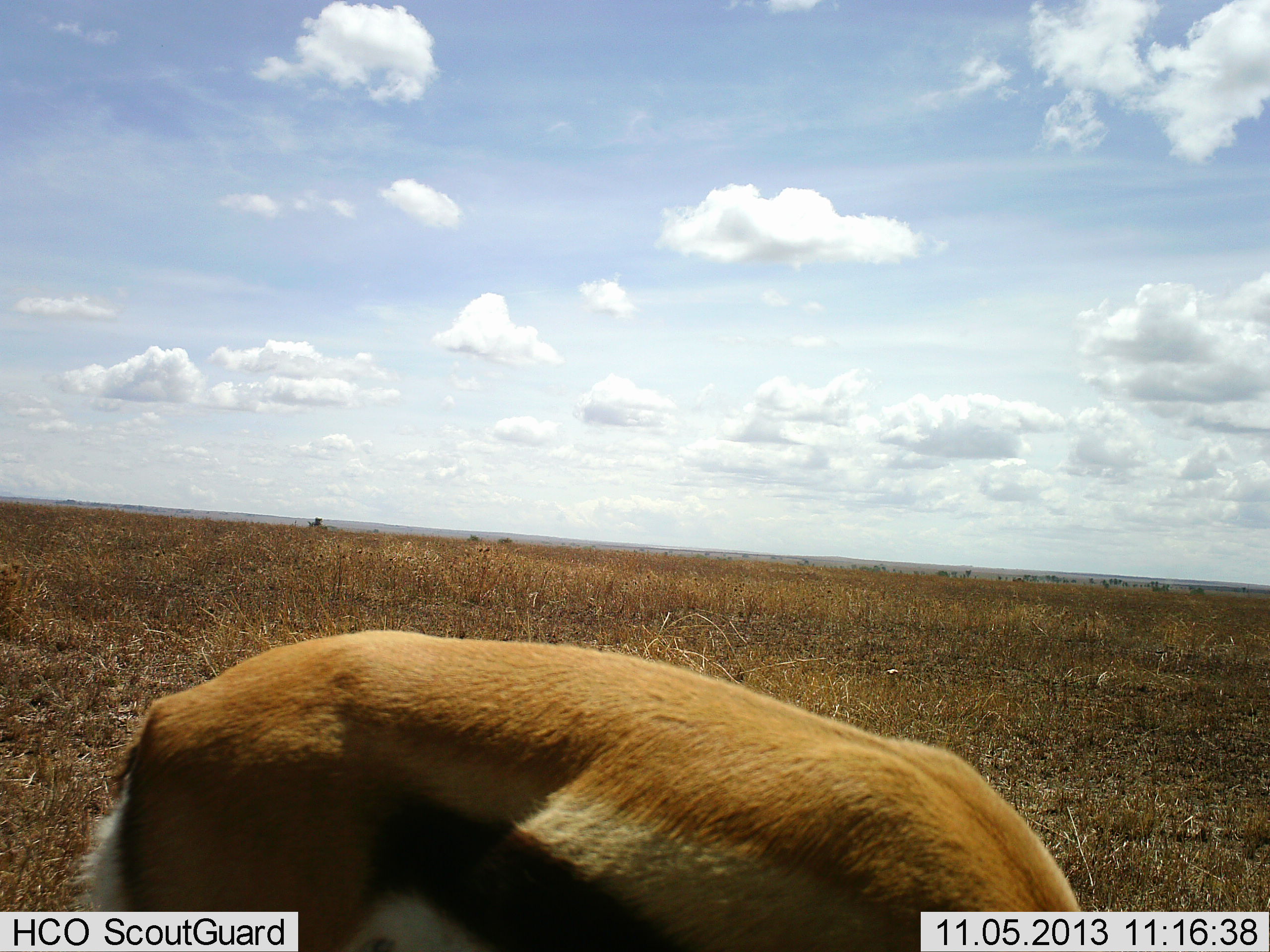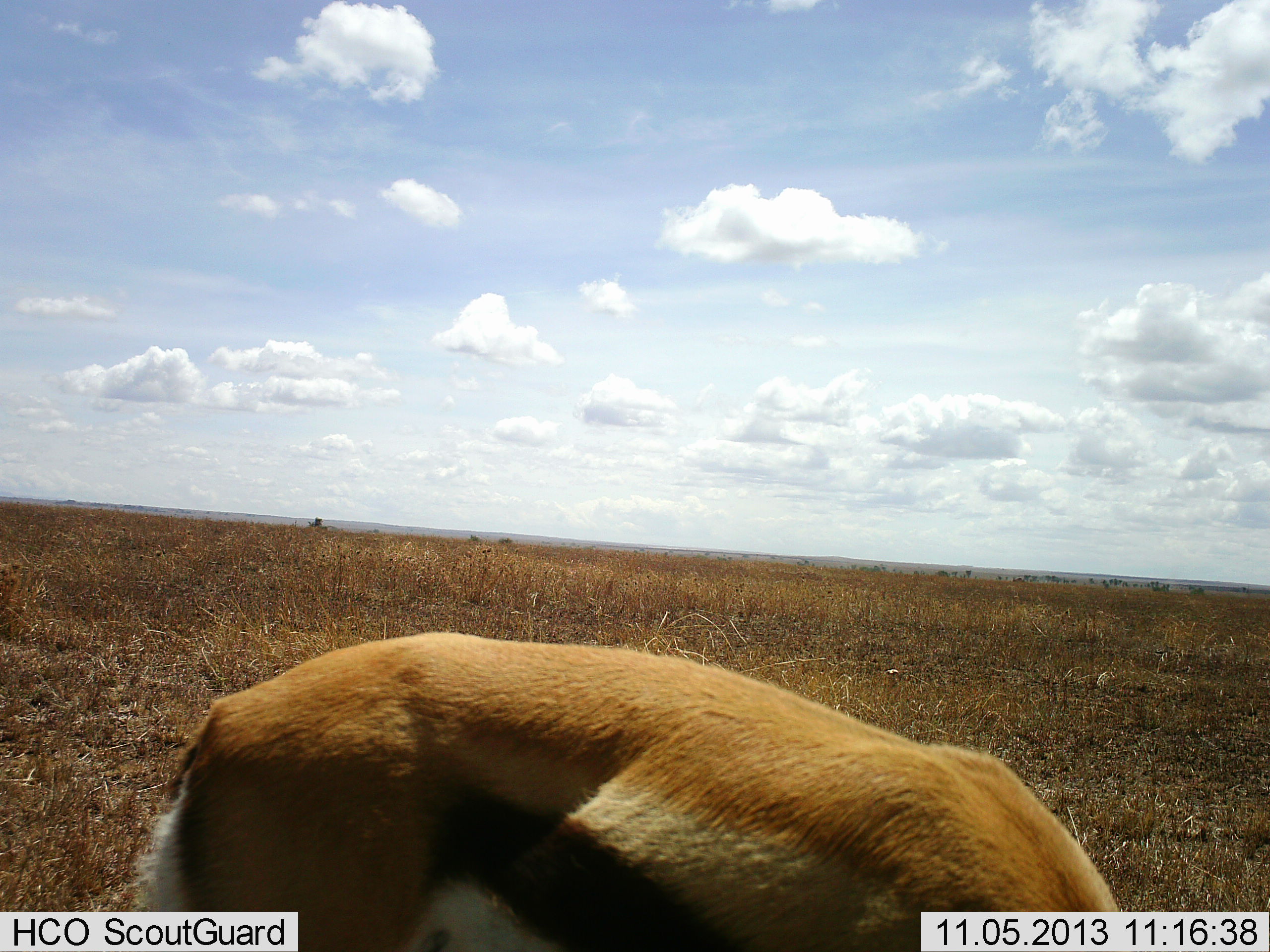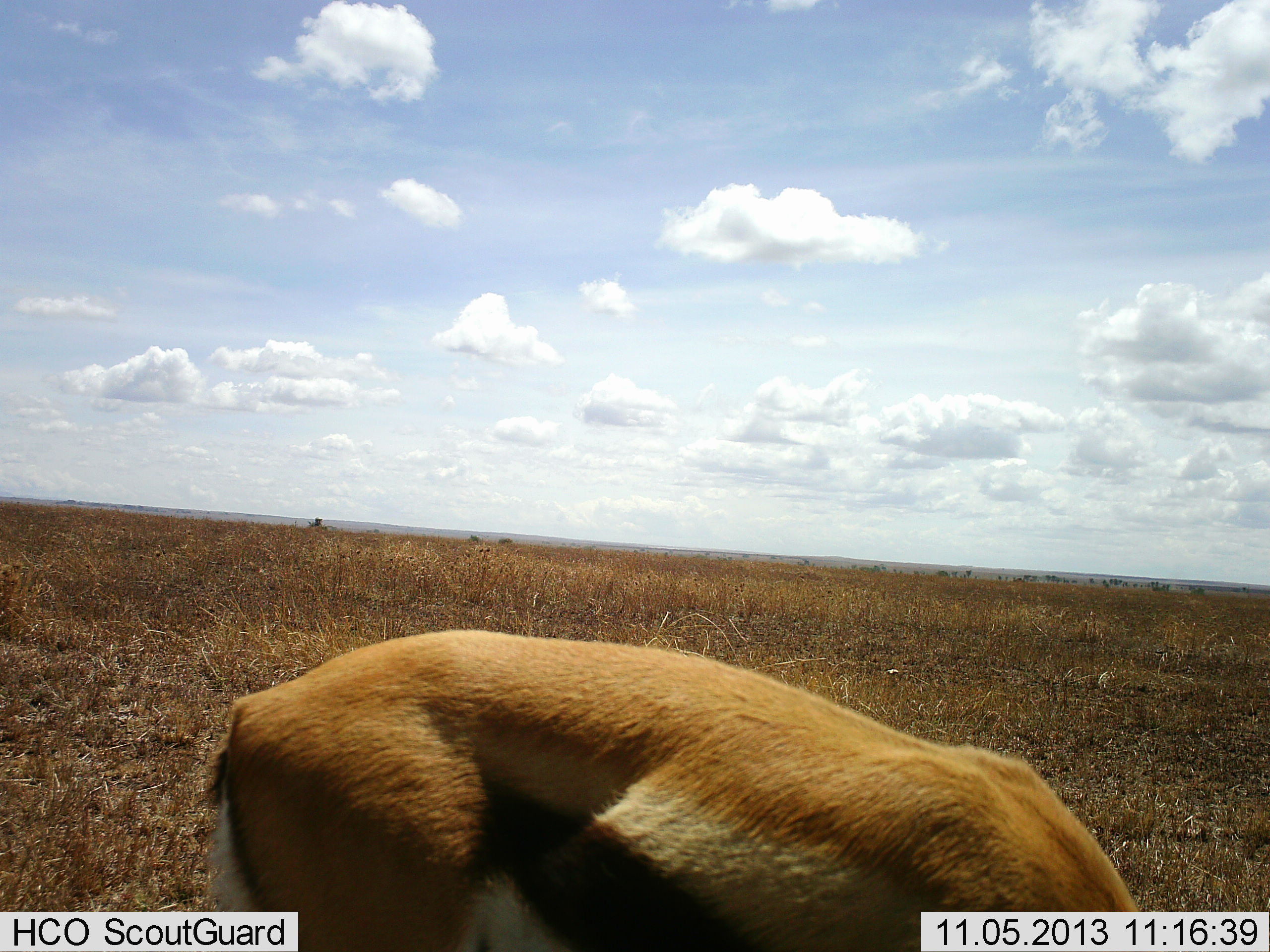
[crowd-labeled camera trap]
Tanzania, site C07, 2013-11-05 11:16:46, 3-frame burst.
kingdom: Animalia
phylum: Chordata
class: Mammalia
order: Artiodactyla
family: Bovidae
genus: Eudorcas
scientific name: Eudorcas thomsonii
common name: thomson's gazelle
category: gazellethomsons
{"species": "gazellethomsons (thomson's gazelle) (Eudorcas thomsonii)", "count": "1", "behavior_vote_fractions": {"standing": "20%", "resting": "0%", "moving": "10%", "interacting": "0%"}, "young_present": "0%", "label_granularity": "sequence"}